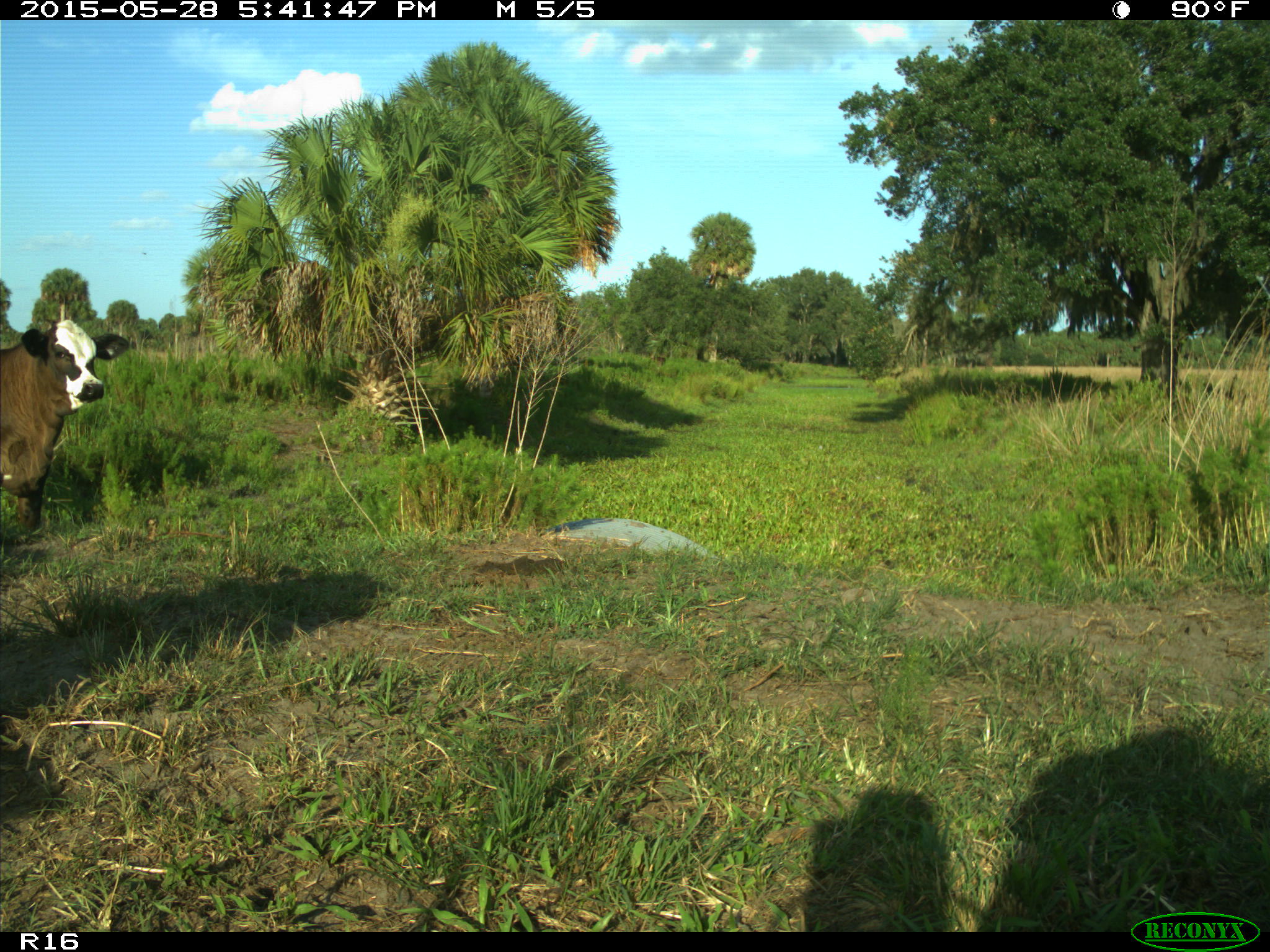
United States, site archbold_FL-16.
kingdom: Animalia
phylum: Chordata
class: Mammalia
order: Artiodactyla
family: Bovidae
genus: Bos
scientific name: Bos taurus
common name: domestic cow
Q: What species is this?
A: Bos taurus (domestic cow).